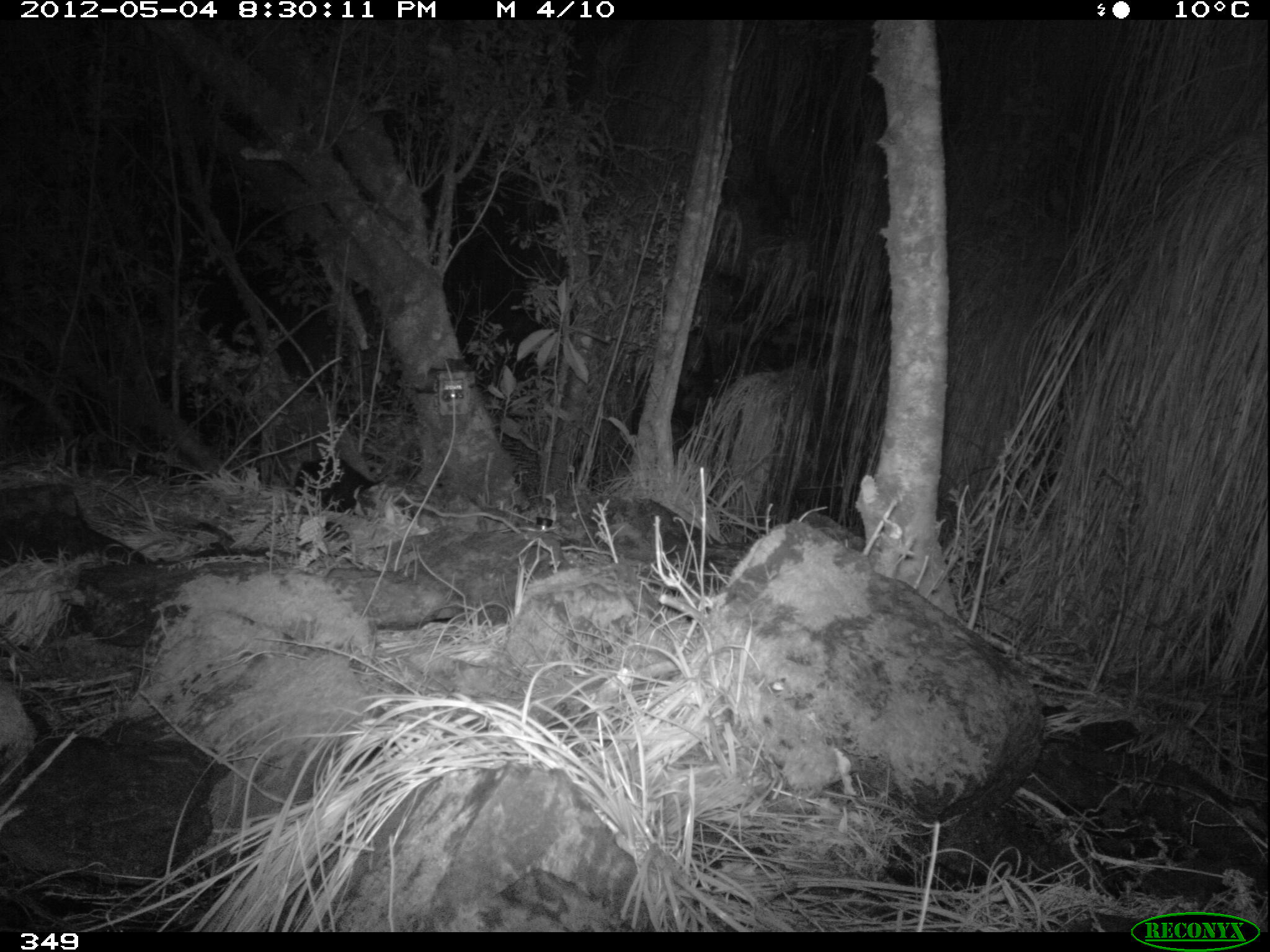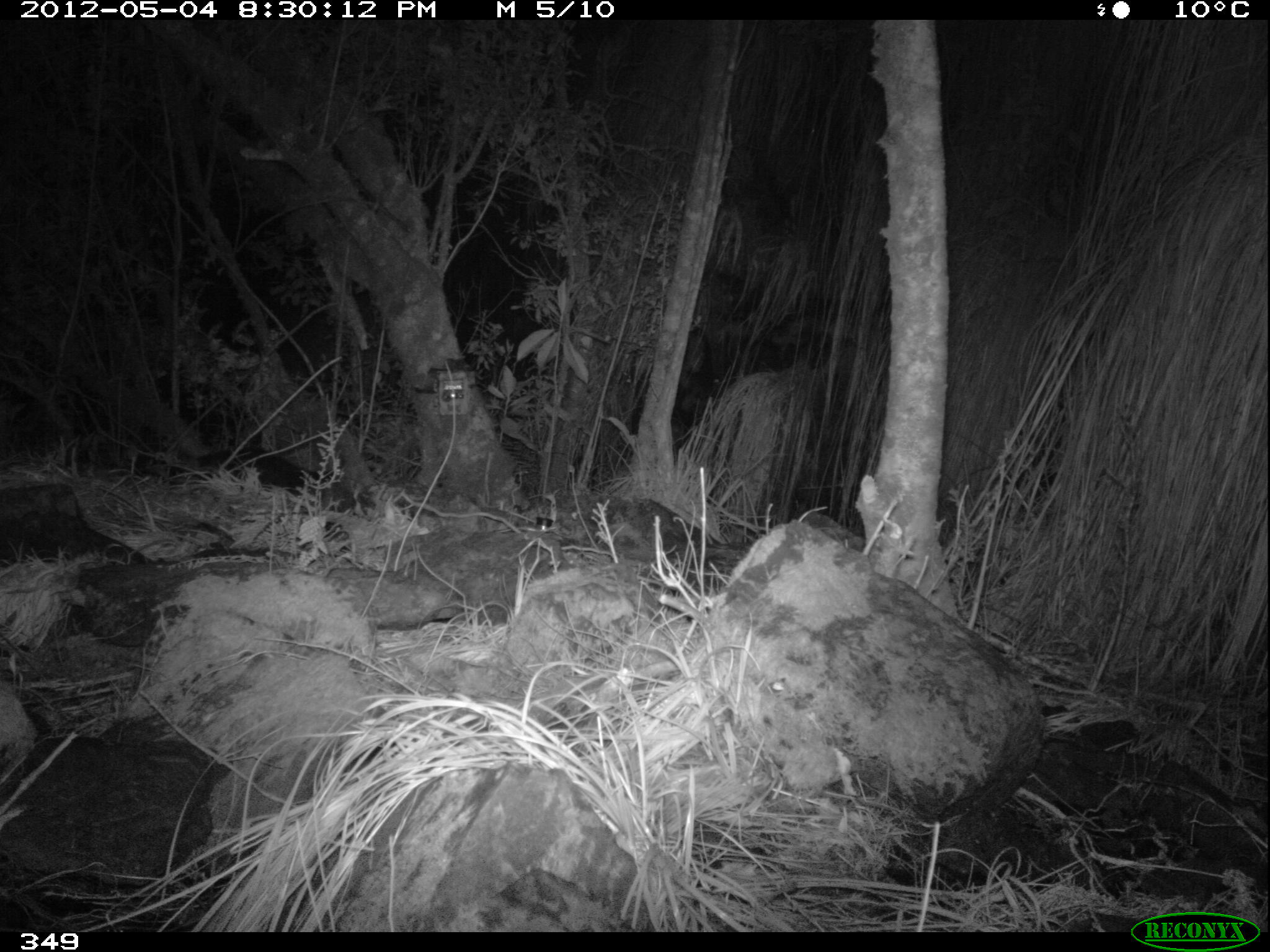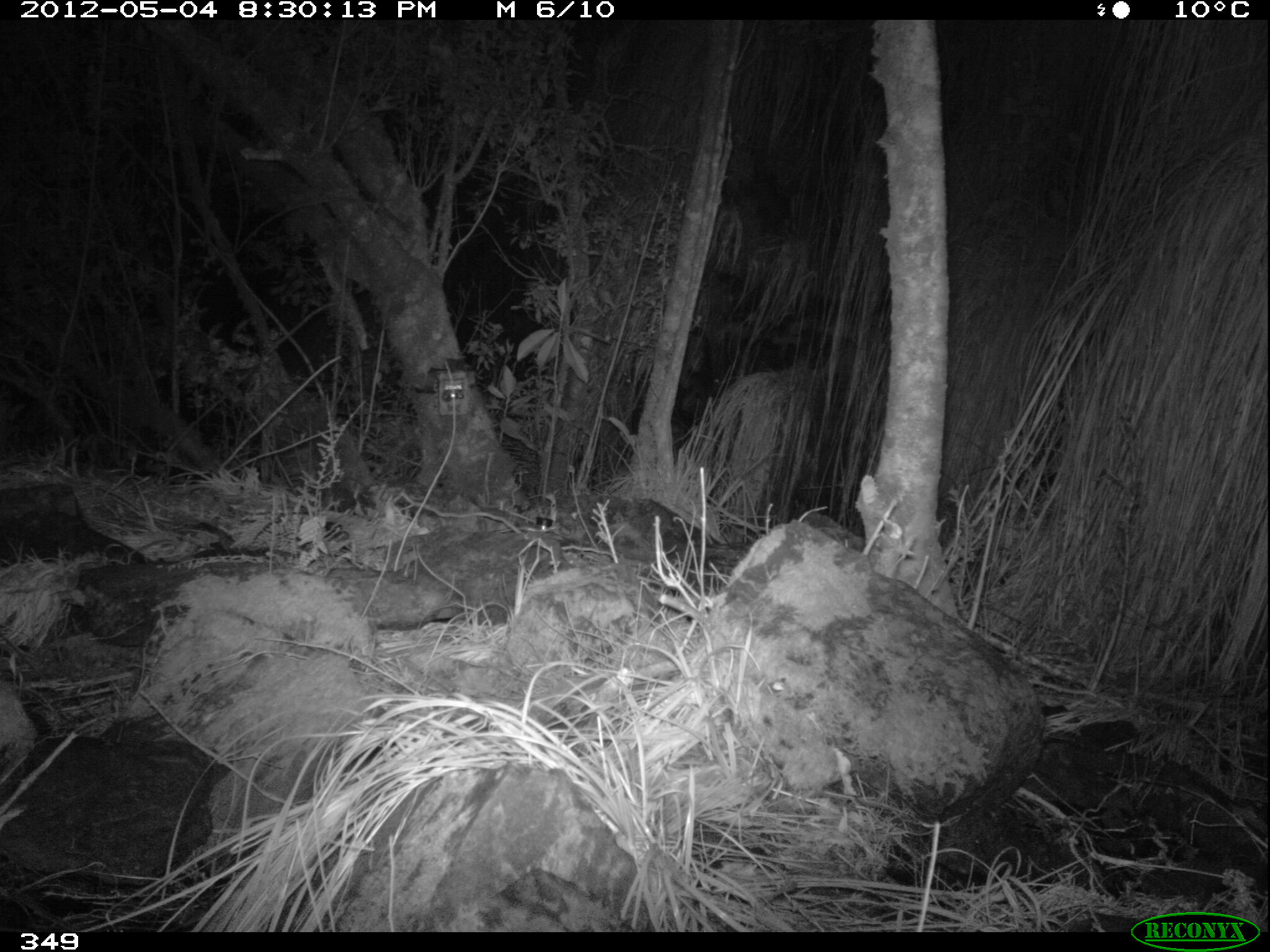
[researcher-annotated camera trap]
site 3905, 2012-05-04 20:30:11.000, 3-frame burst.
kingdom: Animalia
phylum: Chordata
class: Mammalia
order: Didelphimorphia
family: Didelphidae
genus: Didelphis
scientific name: Didelphis pernigra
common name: andean white-eared opossum